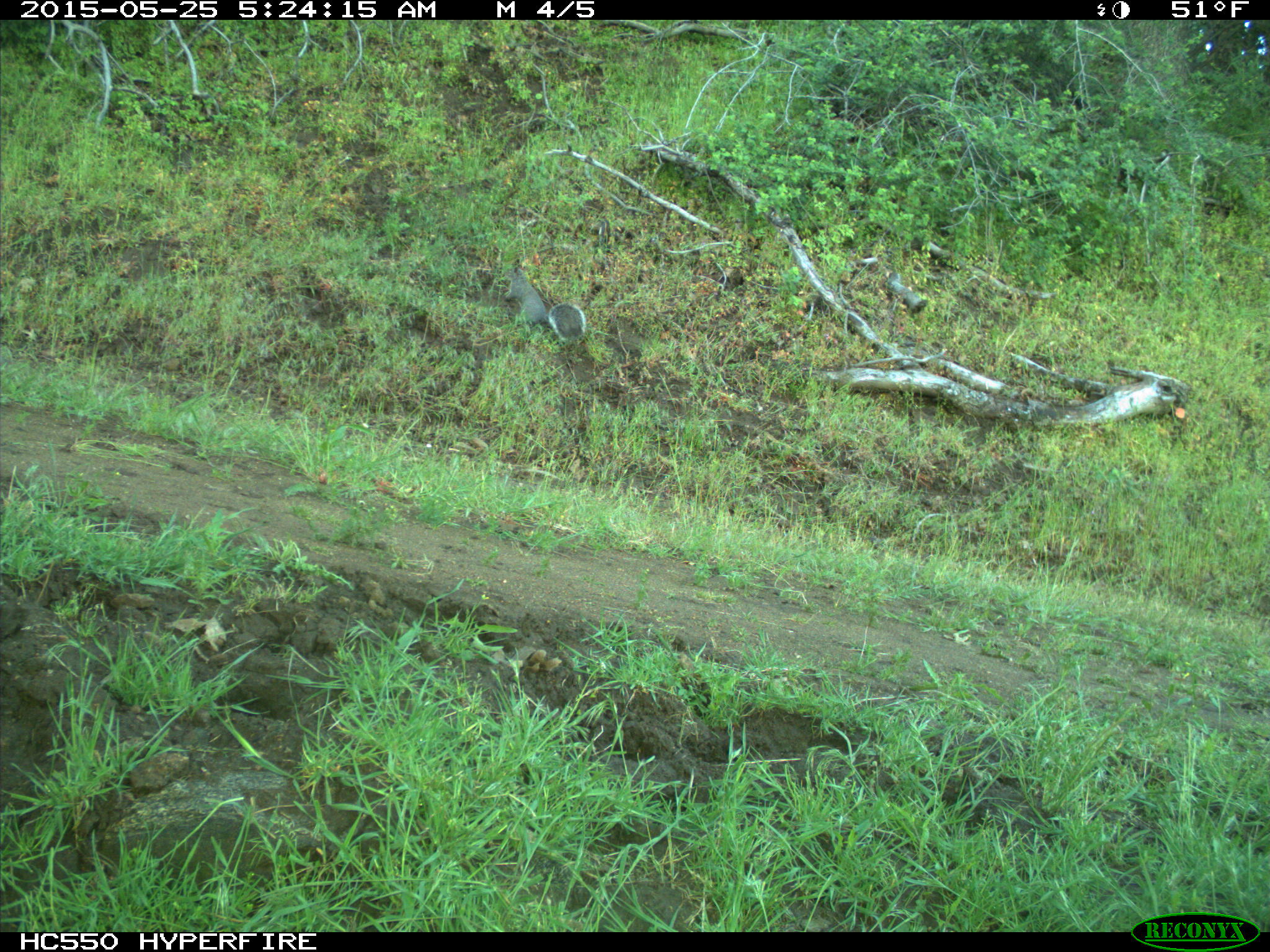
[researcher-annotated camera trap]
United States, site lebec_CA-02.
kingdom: Animalia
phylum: Chordata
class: Mammalia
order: Rodentia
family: Sciuridae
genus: Sciurus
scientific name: Sciurus carolinensis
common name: eastern gray squirrel